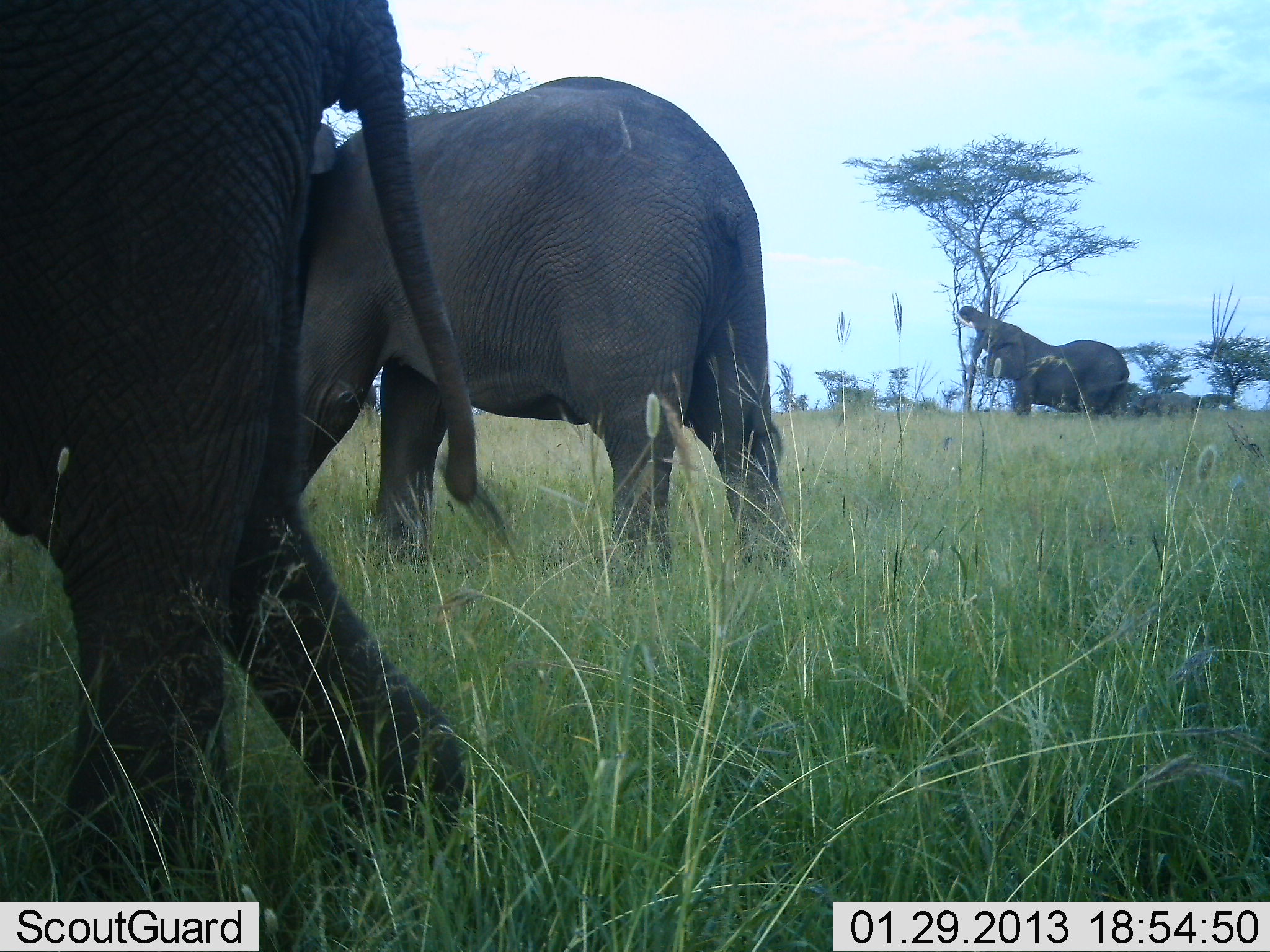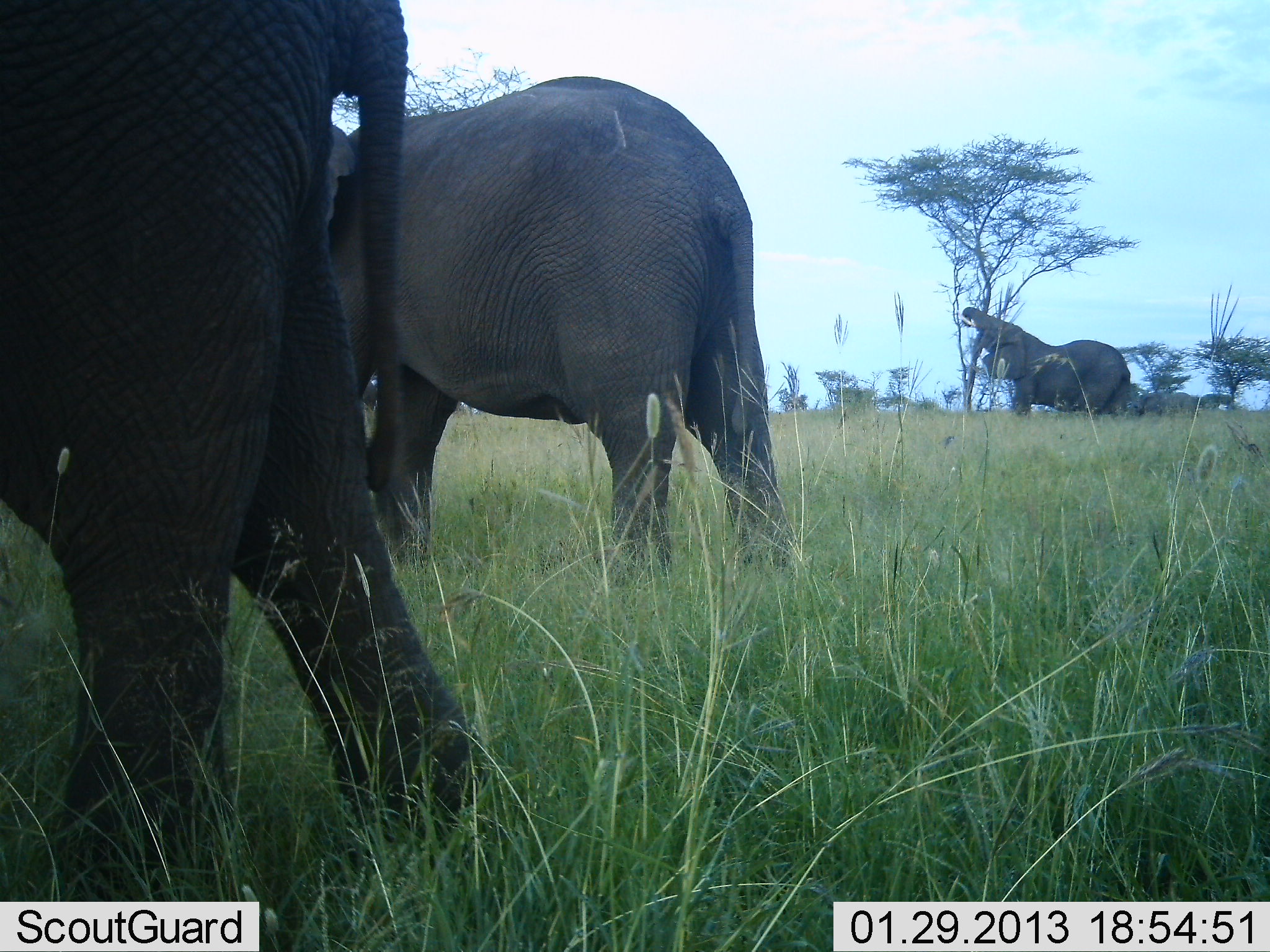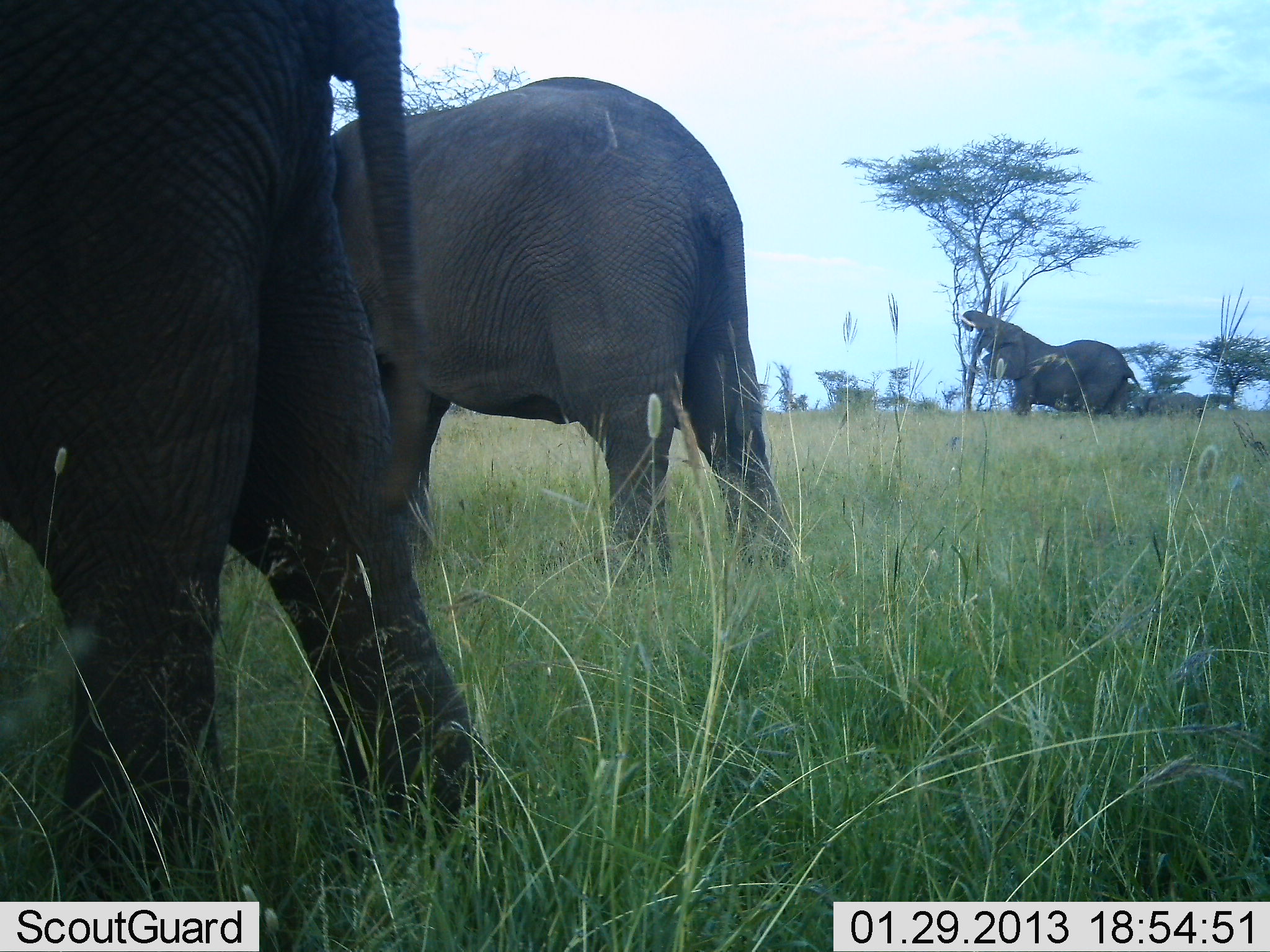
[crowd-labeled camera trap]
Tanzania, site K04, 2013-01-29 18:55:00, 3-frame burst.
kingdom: Animalia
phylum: Chordata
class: Mammalia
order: Proboscidea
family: Elephantidae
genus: Loxodonta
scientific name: Loxodonta africana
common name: african bush elephant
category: elephant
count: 3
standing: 55%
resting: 0%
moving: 32%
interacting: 0%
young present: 5%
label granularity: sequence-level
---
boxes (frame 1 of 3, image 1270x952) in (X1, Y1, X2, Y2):
animal: (0, 0, 518, 900); (256, 77, 798, 589); (953, 304, 1131, 423); (1132, 391, 1200, 420)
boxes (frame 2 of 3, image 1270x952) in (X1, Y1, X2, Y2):
animal: (0, 0, 489, 901); (256, 77, 798, 589); (953, 304, 1131, 423); (1132, 391, 1200, 420)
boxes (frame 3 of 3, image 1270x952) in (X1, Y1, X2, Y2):
animal: (0, 0, 518, 900); (256, 77, 798, 589); (956, 307, 1154, 427); (1132, 391, 1200, 420)